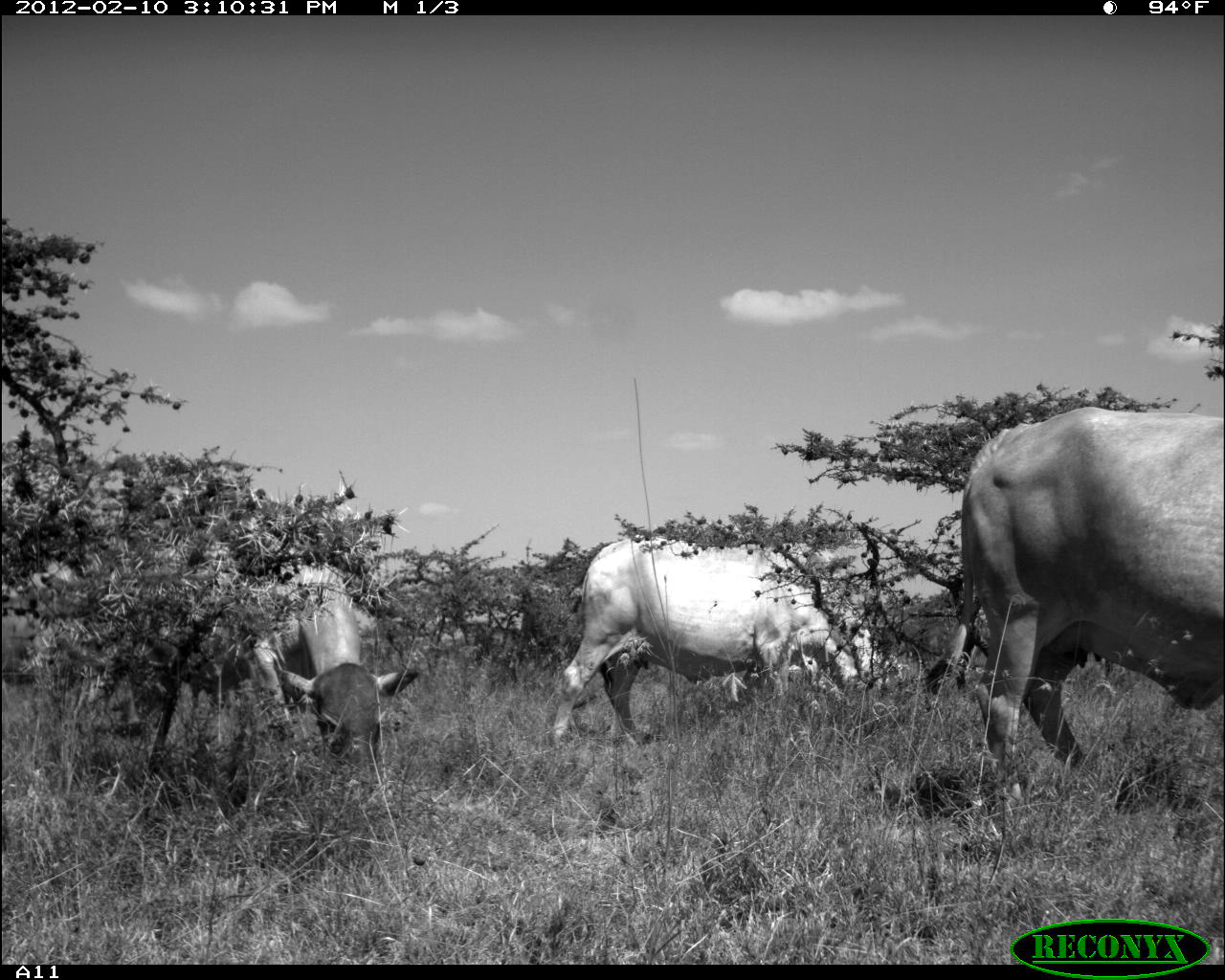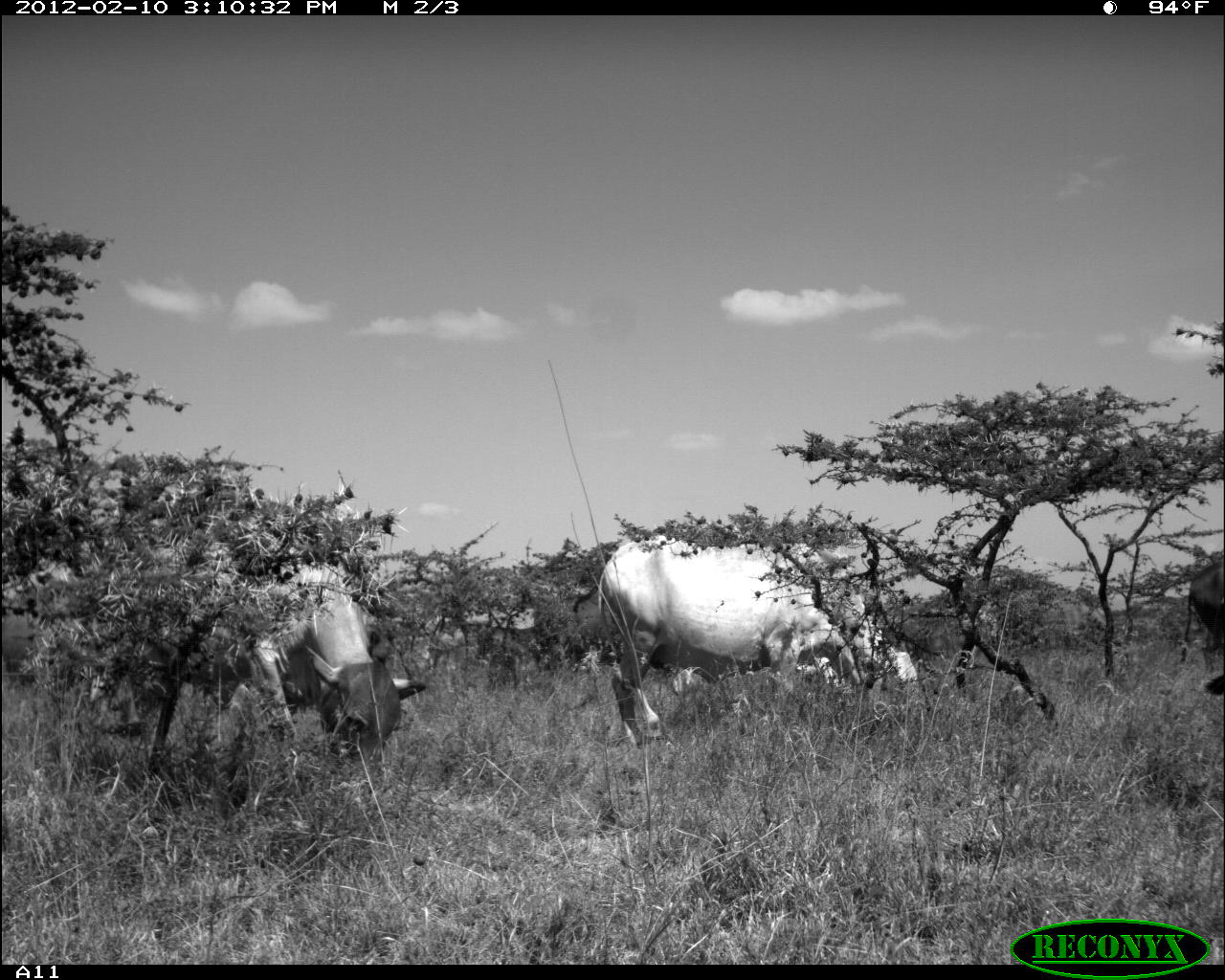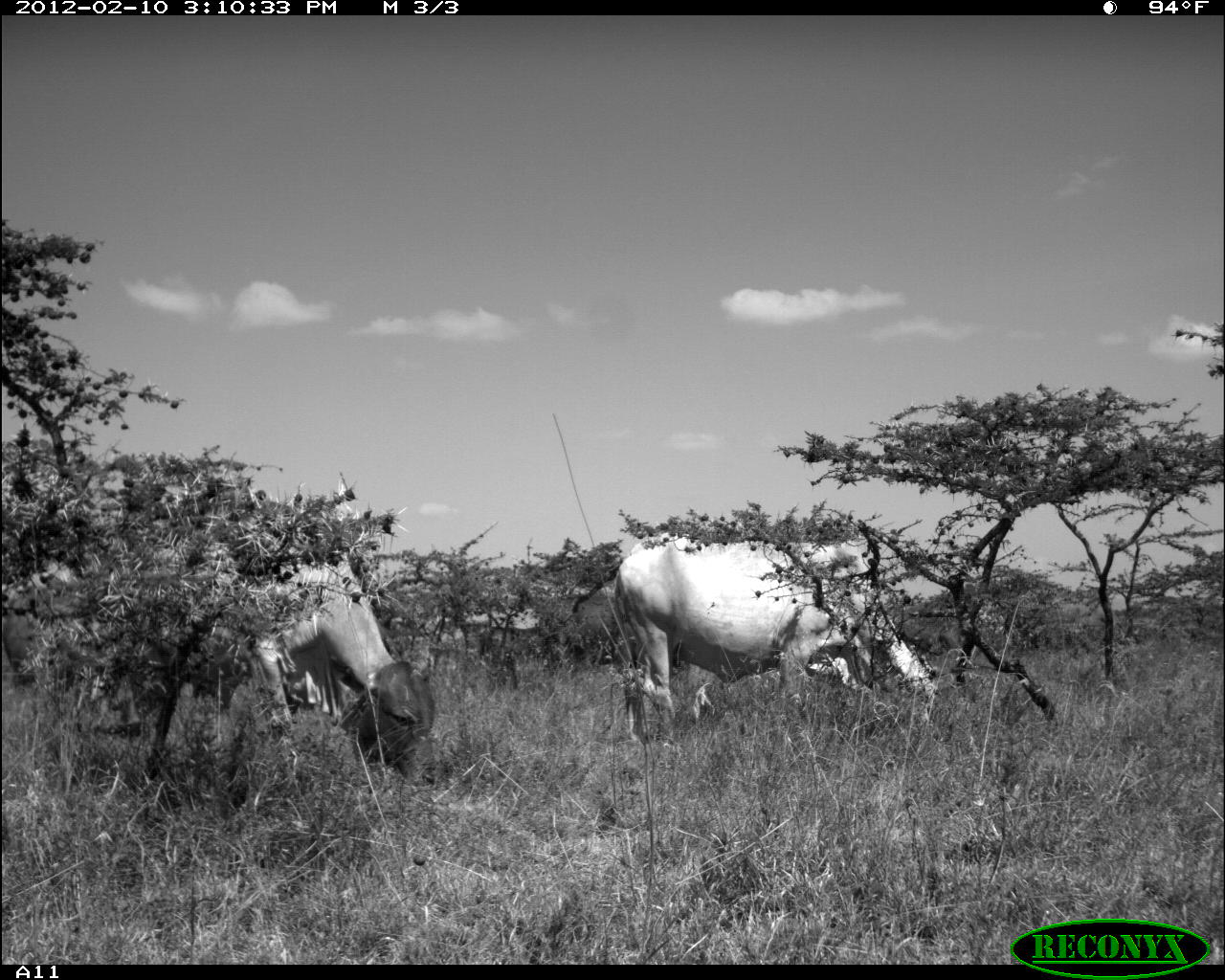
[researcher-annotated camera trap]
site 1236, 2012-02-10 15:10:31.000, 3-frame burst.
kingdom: Animalia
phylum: Chordata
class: Mammalia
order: Artiodactyla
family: Bovidae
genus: Bos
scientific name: Bos taurus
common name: domestic cattle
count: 4